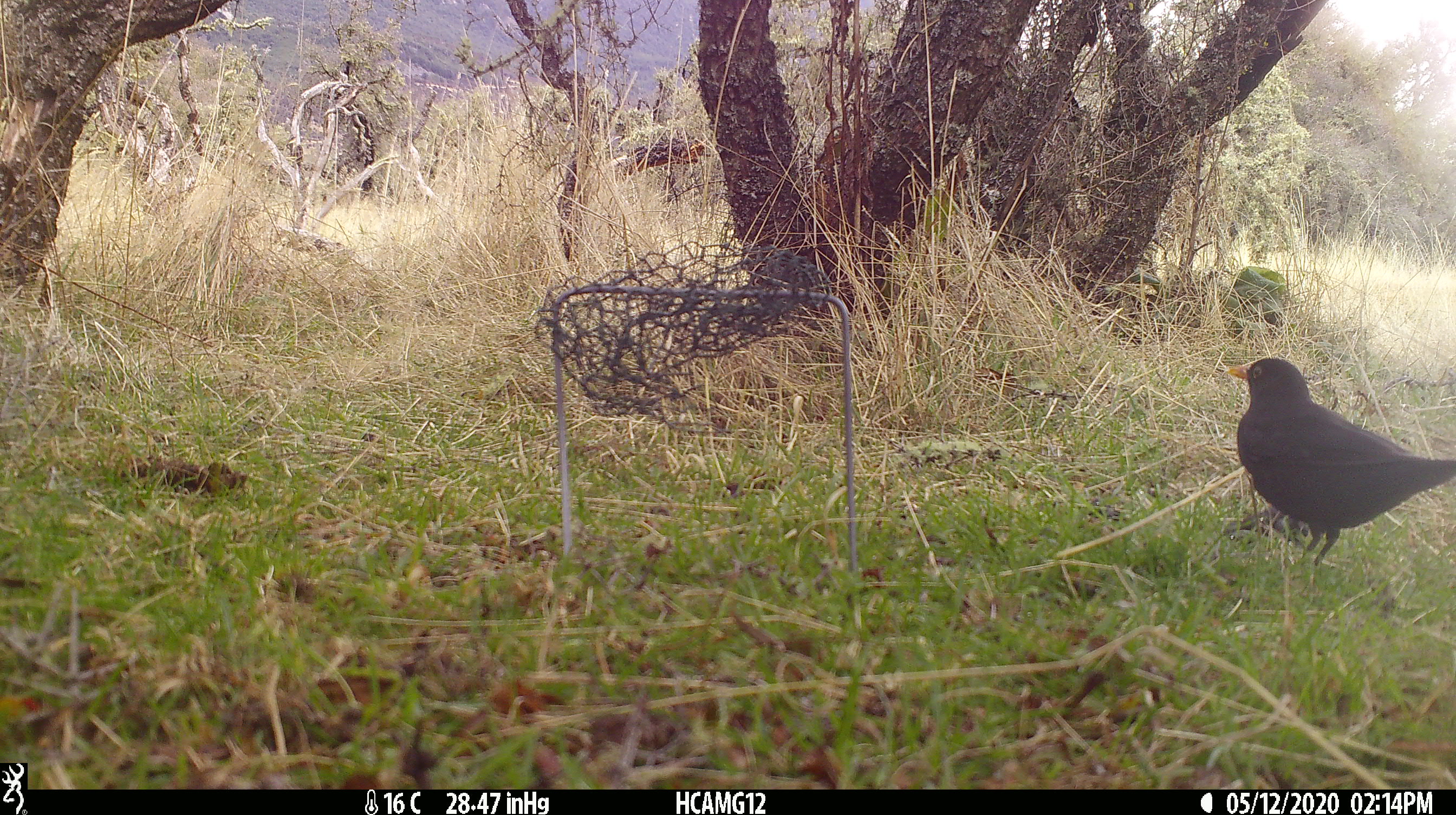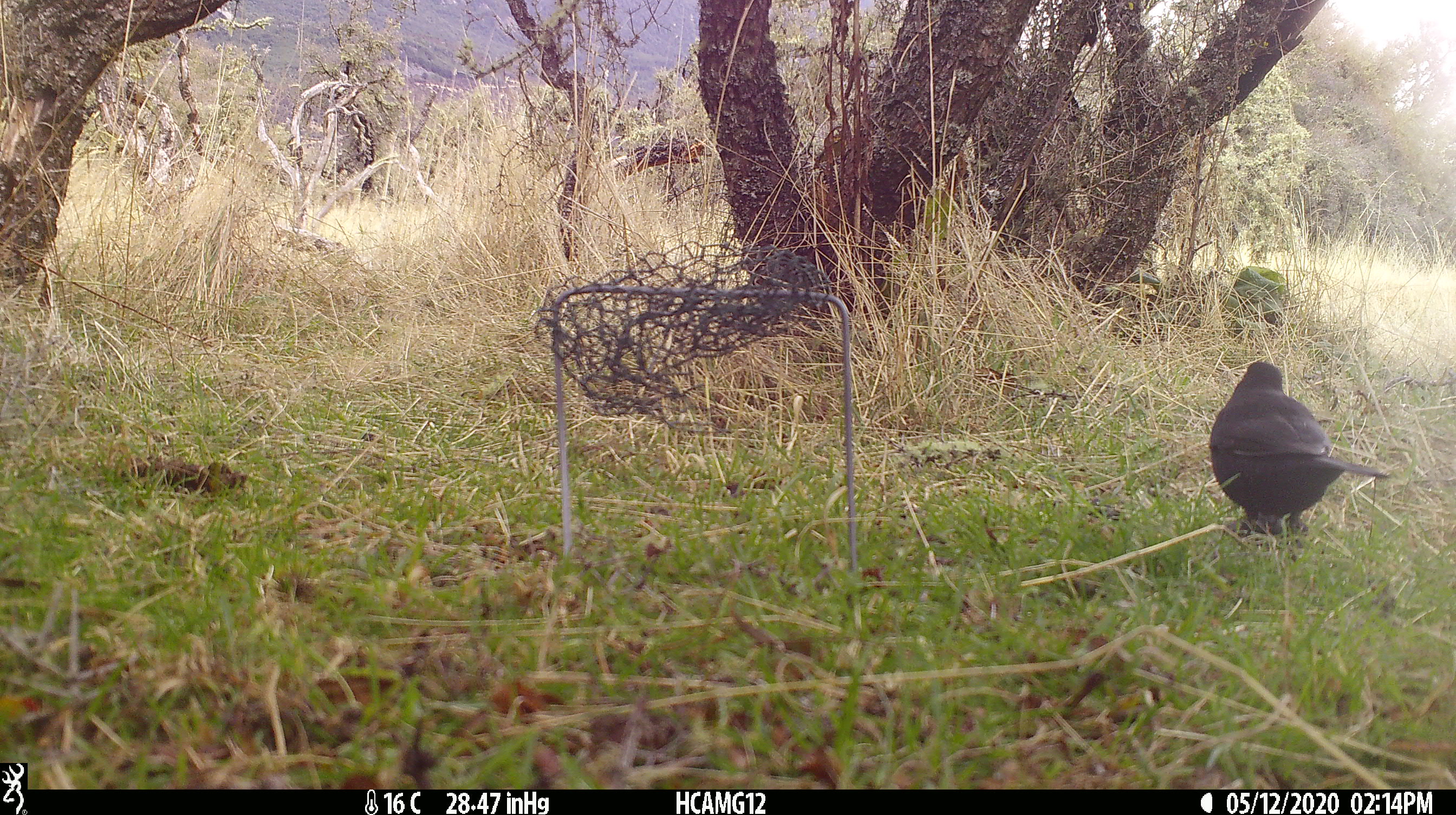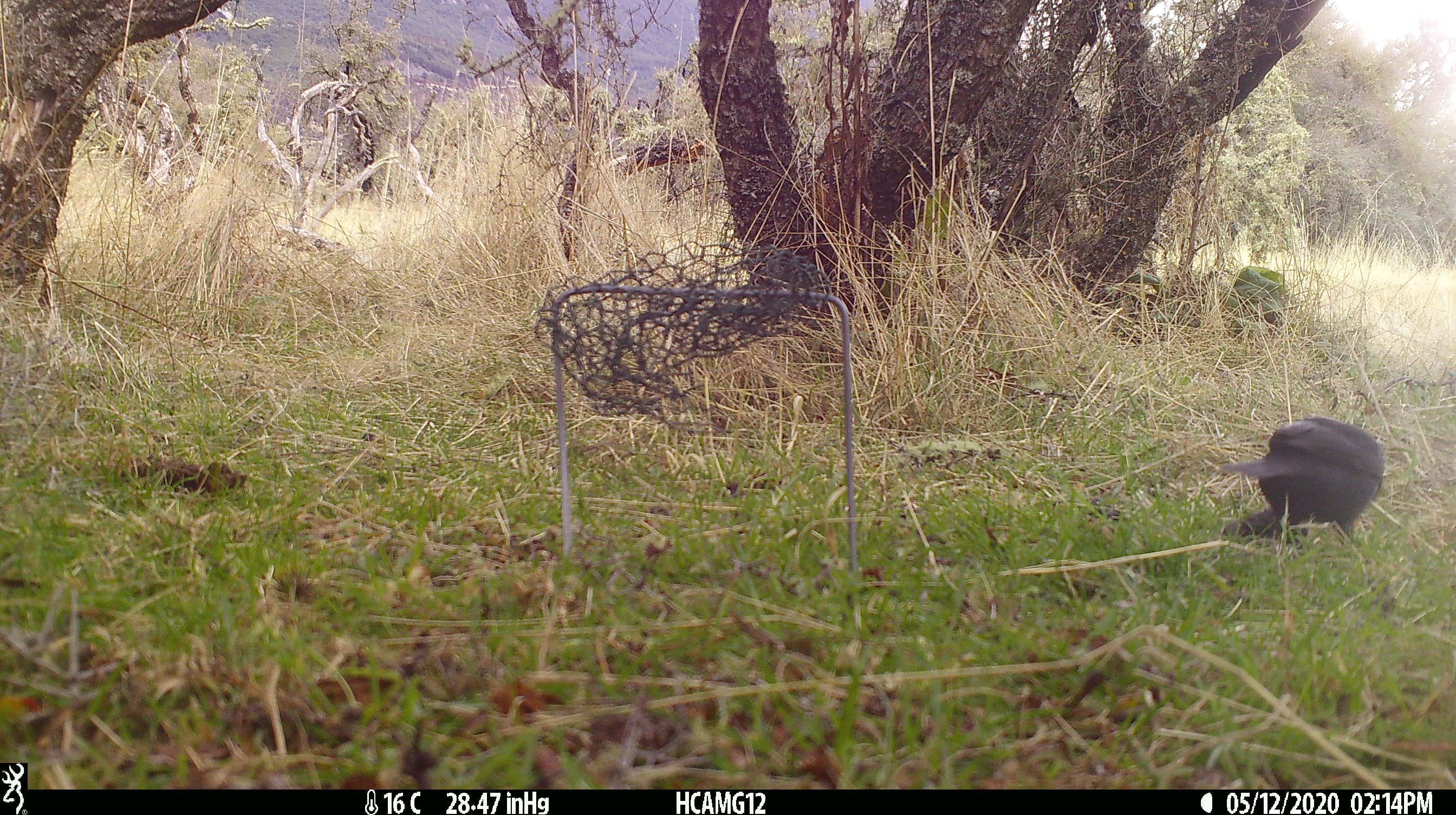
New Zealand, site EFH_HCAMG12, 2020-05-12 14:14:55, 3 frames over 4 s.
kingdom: Animalia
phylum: Chordata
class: Aves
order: Passeriformes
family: Turdidae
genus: Turdus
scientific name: Turdus merula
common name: eurasian blackbird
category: blackbird